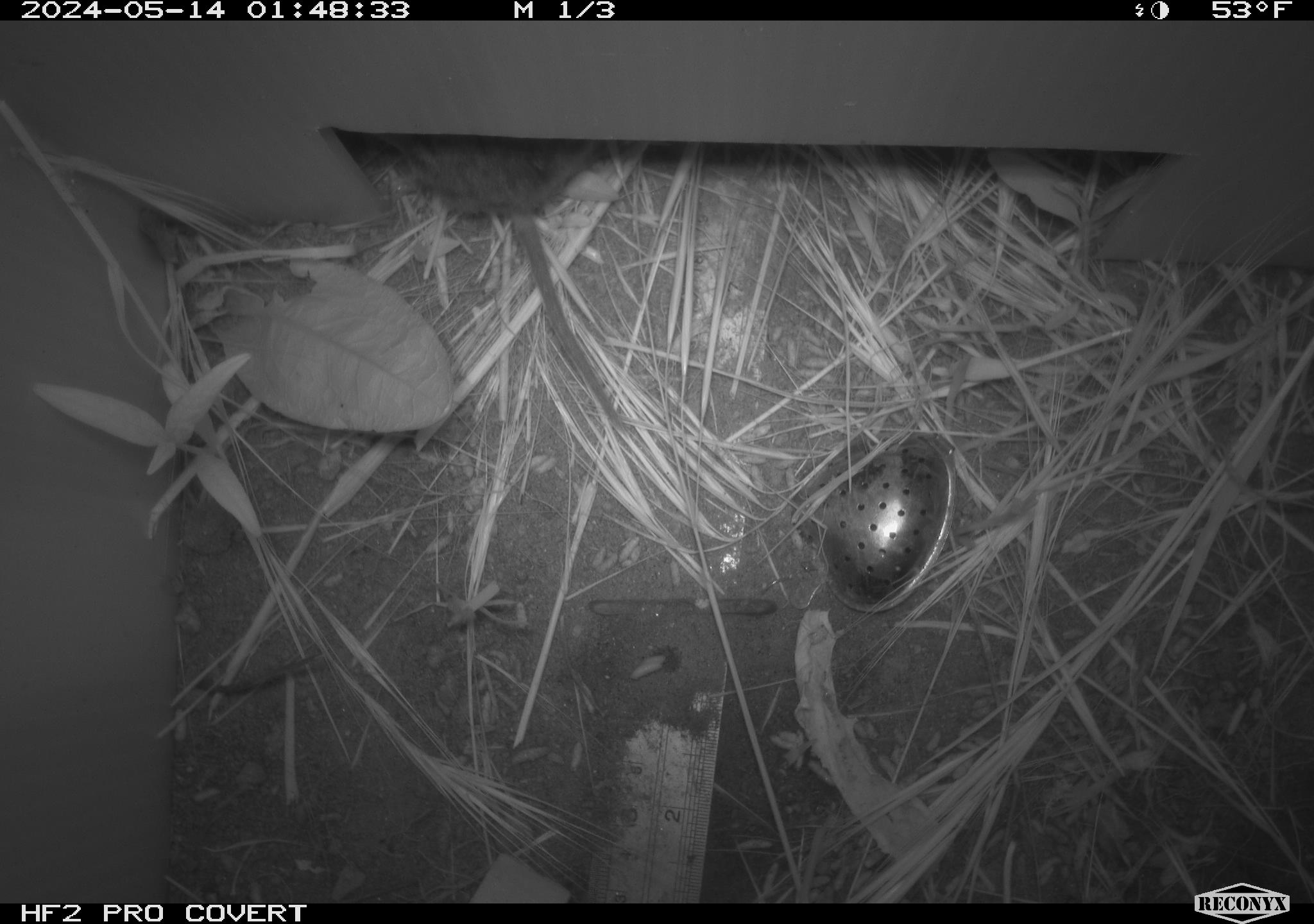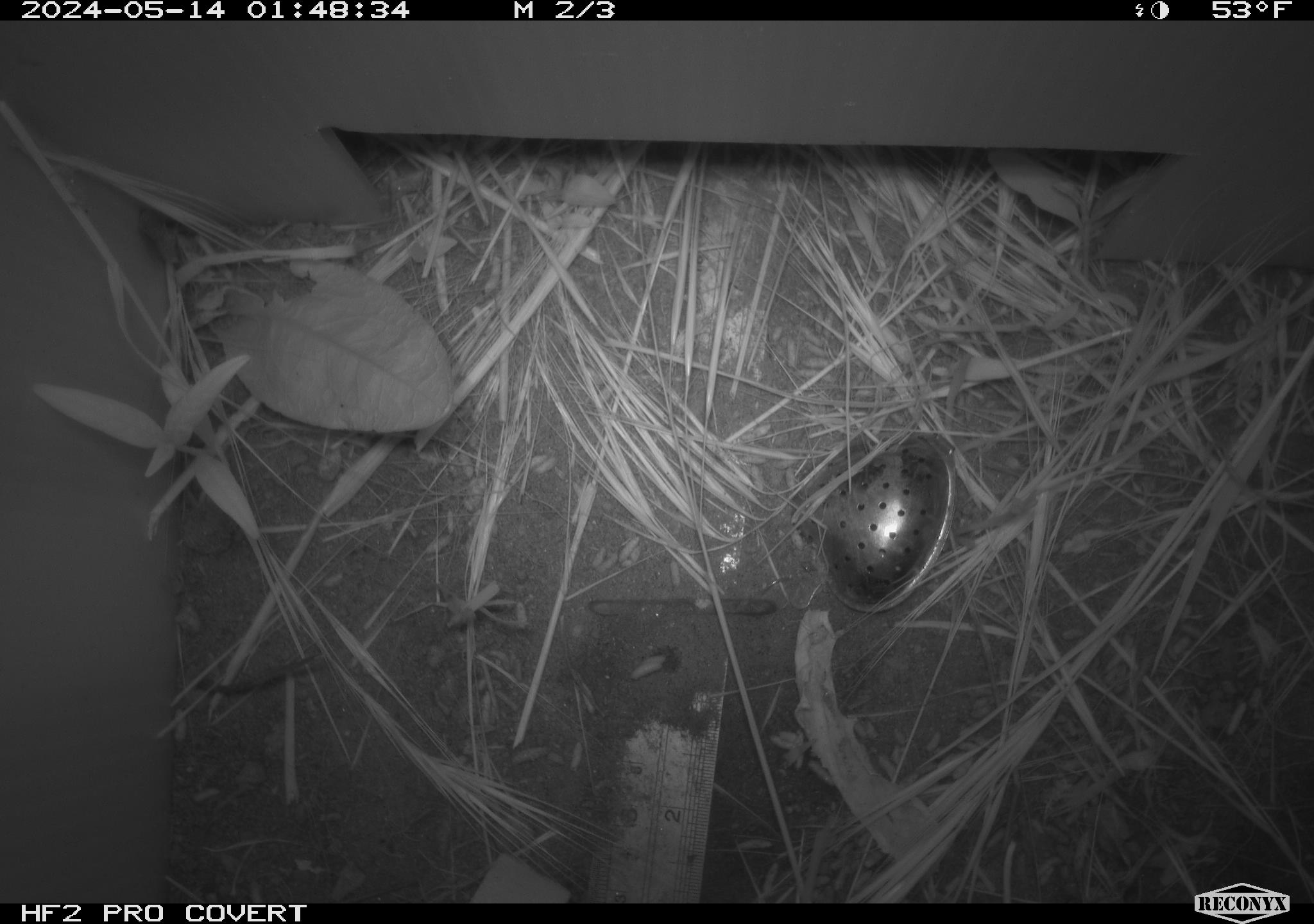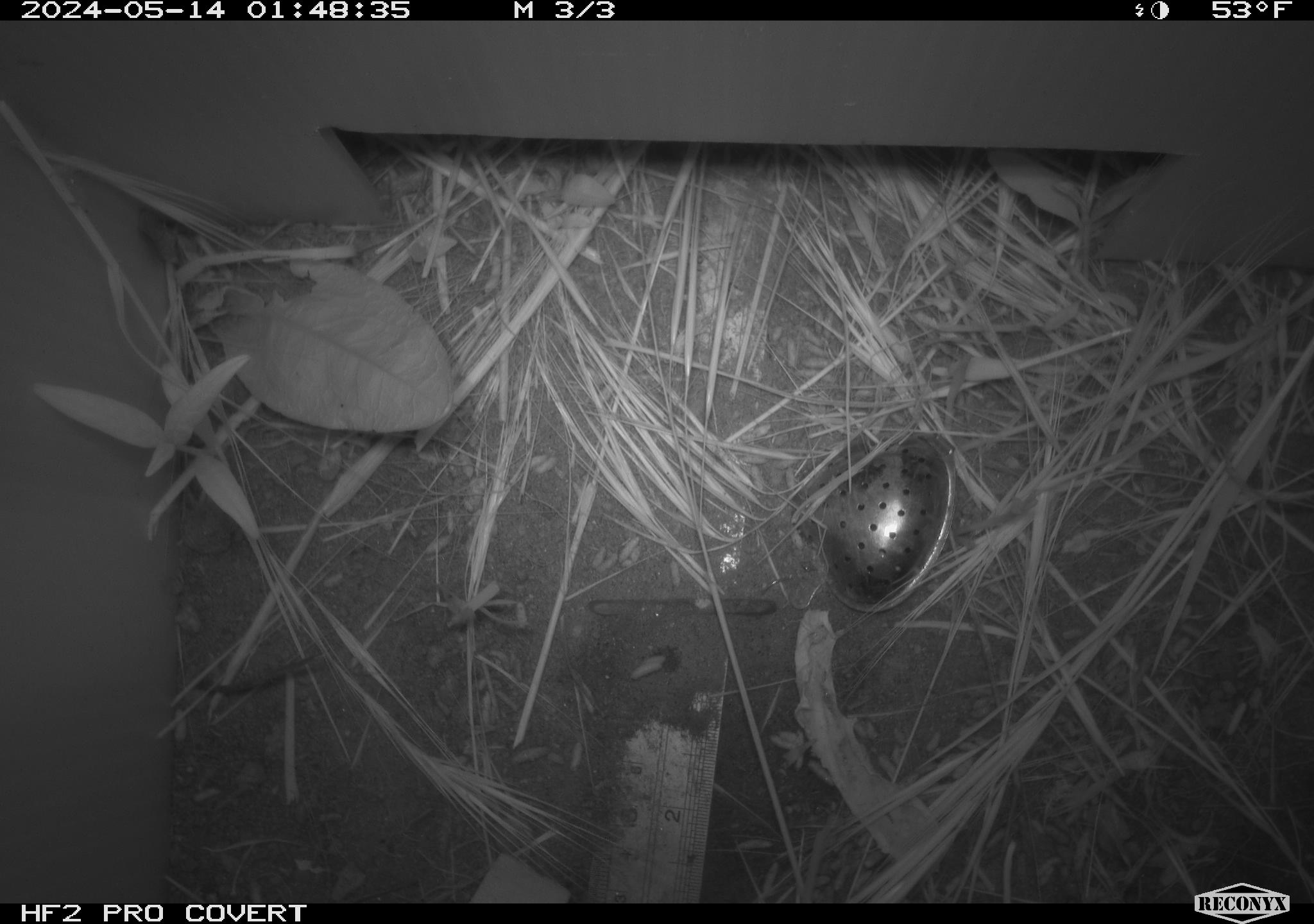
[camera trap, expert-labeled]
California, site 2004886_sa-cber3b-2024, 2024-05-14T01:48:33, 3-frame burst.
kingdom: Animalia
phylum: Chordata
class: Mammalia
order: Rodentia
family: Cricetidae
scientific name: Arvicolinae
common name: voles, lemmings, and muskrats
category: arvicolinae subfamily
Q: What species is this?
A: Arvicolinae subfamily (voles, lemmings, and muskrats) (Arvicolinae).